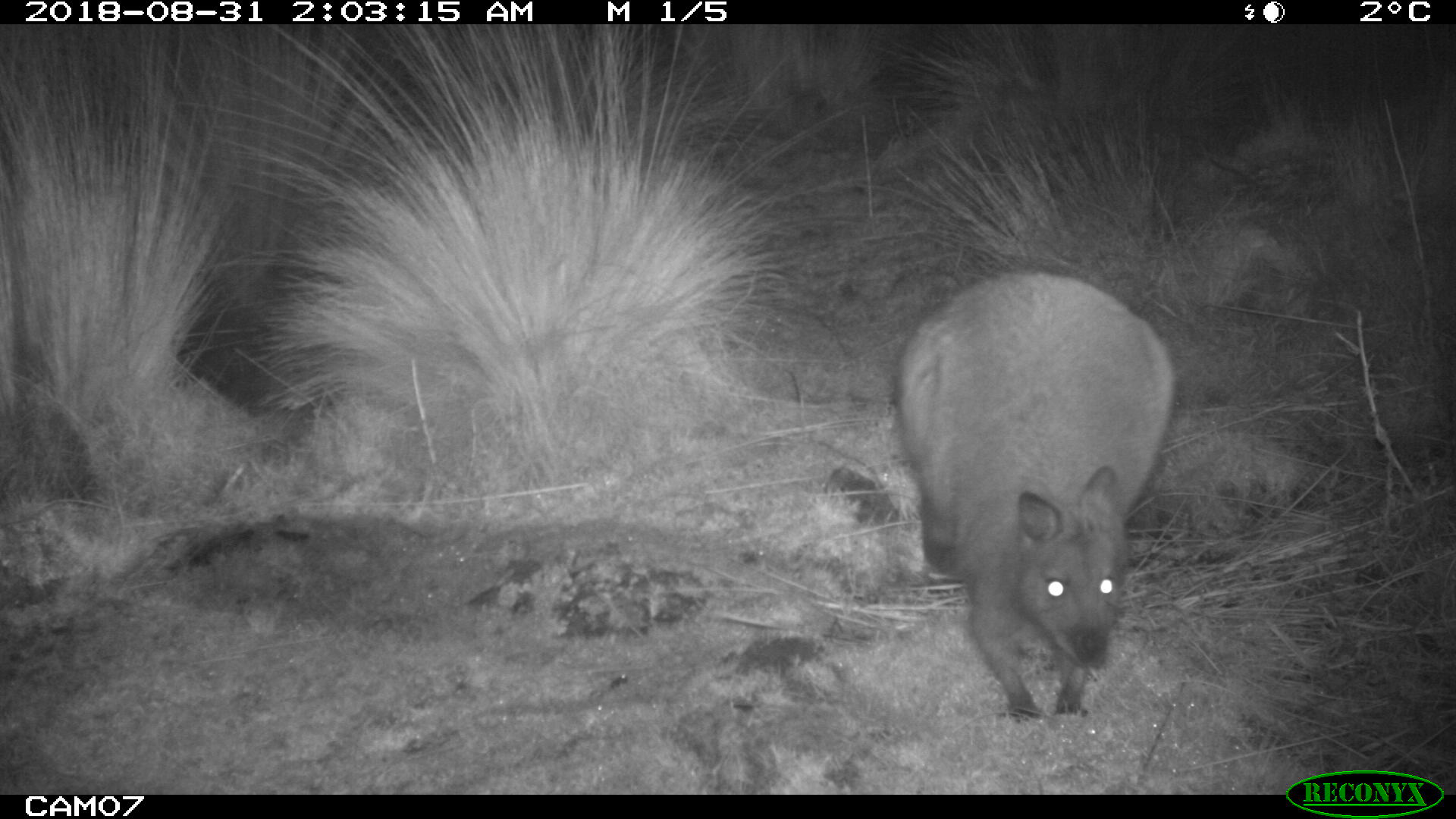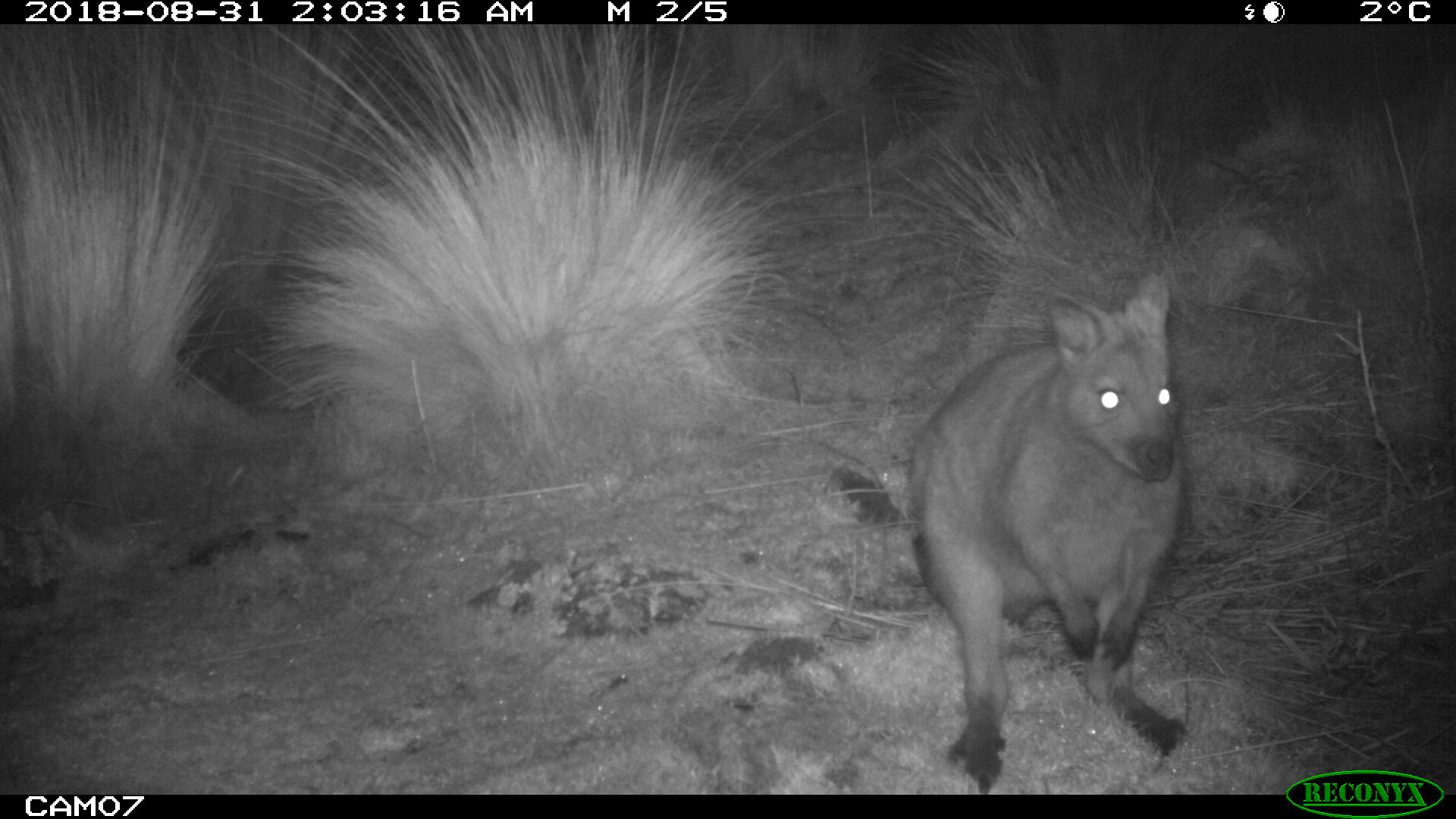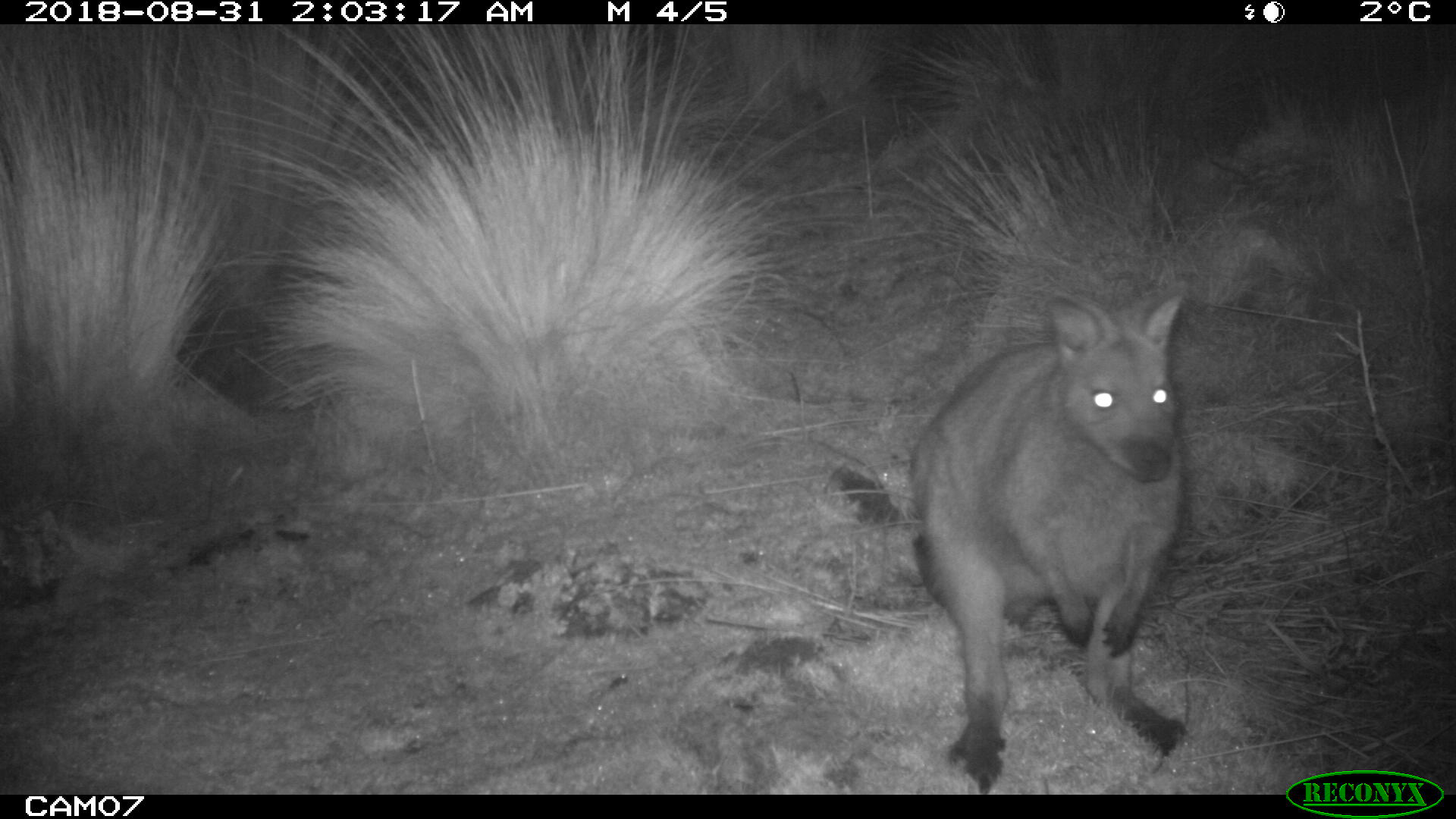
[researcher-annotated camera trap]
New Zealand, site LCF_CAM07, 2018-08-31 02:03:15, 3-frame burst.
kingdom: Animalia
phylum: Chordata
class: Mammalia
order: Diprotodontia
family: Macropodidae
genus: Notamacropus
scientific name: Notamacropus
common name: wallaby